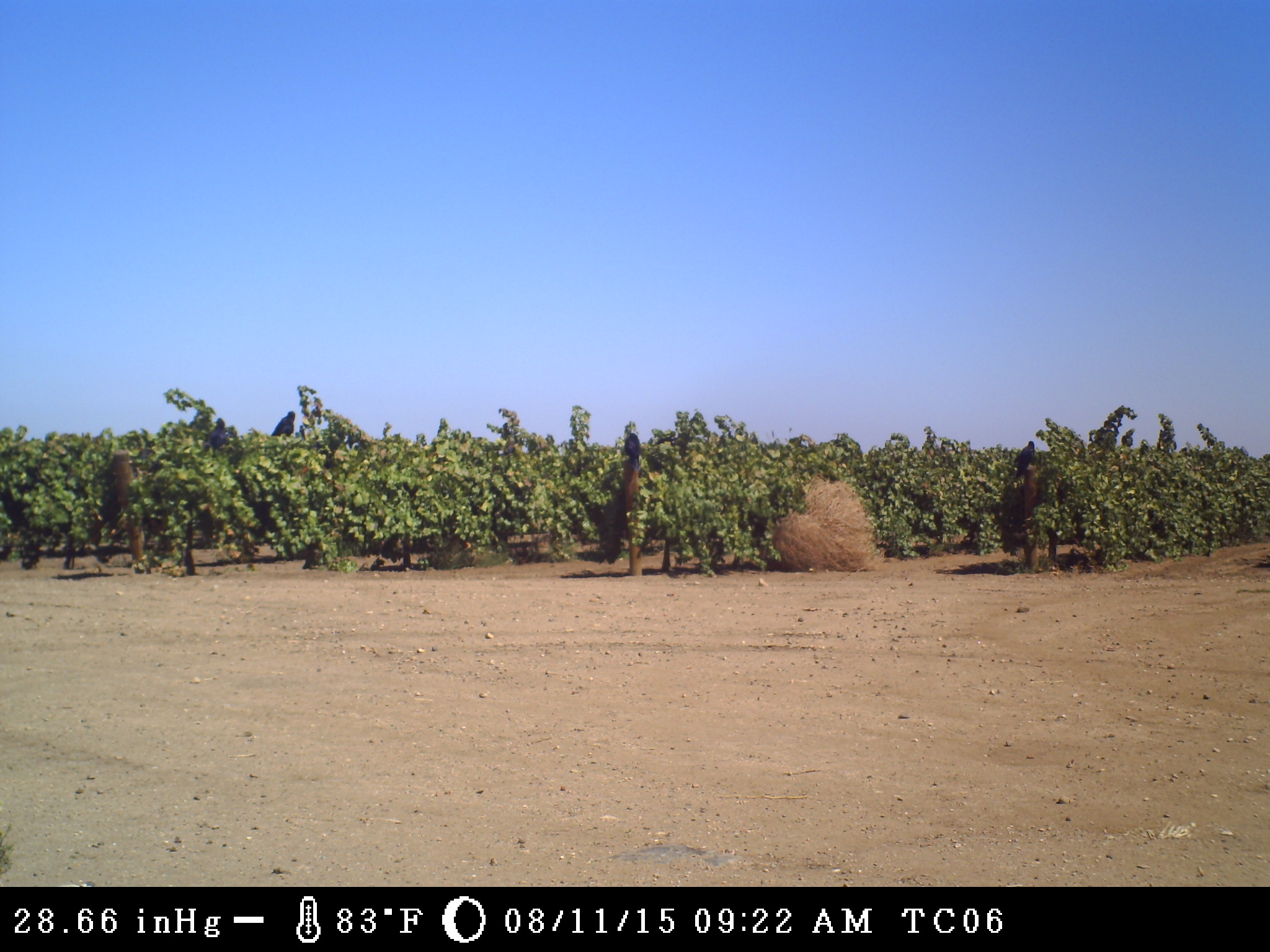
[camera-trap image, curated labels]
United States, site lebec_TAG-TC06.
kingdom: Animalia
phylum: Chordata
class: Aves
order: Passeriformes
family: Corvidae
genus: Corvus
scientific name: Corvus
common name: crows and ravens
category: unidentified corvus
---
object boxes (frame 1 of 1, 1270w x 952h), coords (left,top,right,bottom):
animal: (1015,441,1035,478); (271,410,295,438); (206,418,227,449); (625,433,640,470)